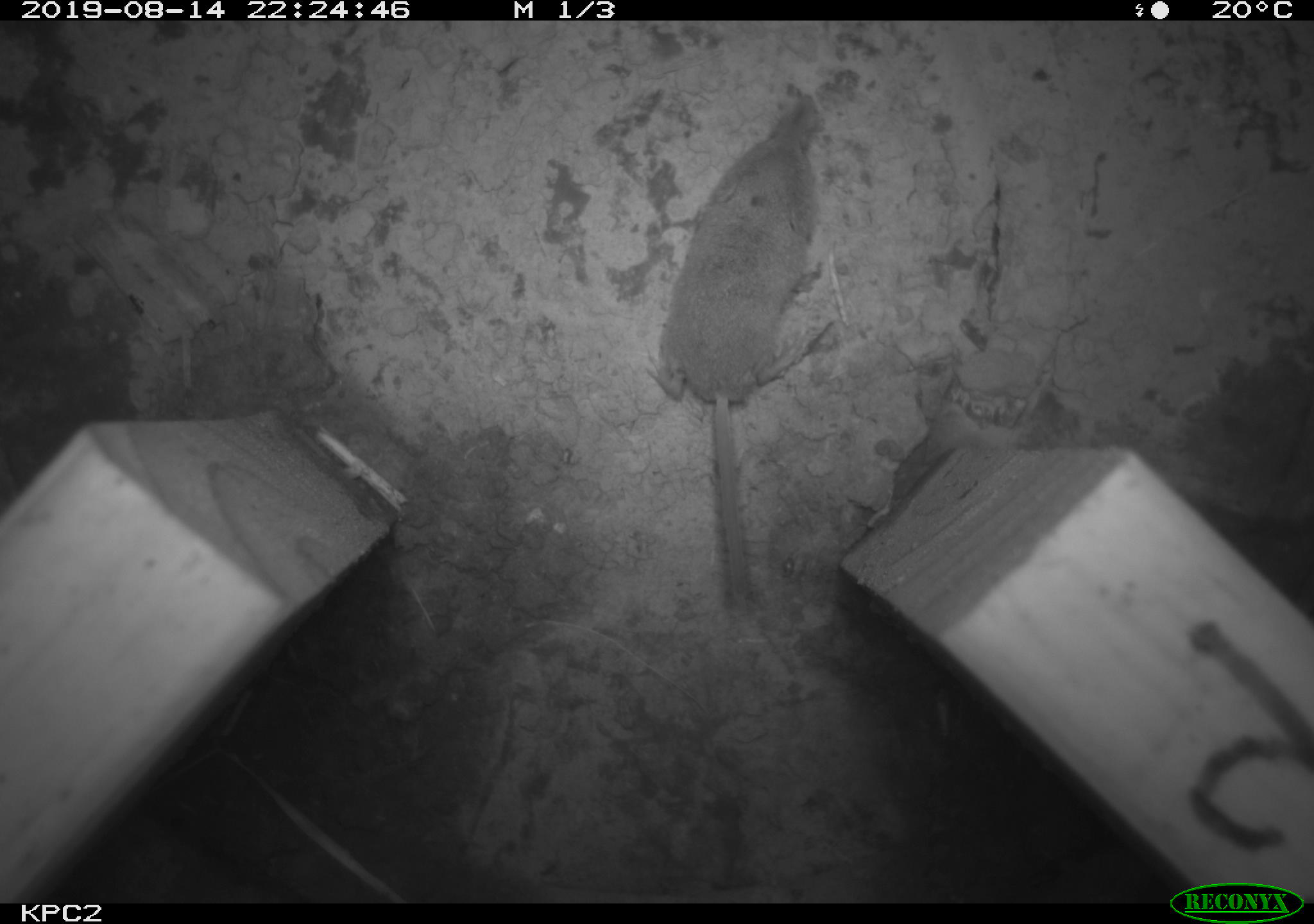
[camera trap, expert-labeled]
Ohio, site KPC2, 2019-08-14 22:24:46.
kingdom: Animalia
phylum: Chordata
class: Mammalia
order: Eulipotyphla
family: Soricidae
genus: Sorex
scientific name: Sorex cinereus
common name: masked shrew